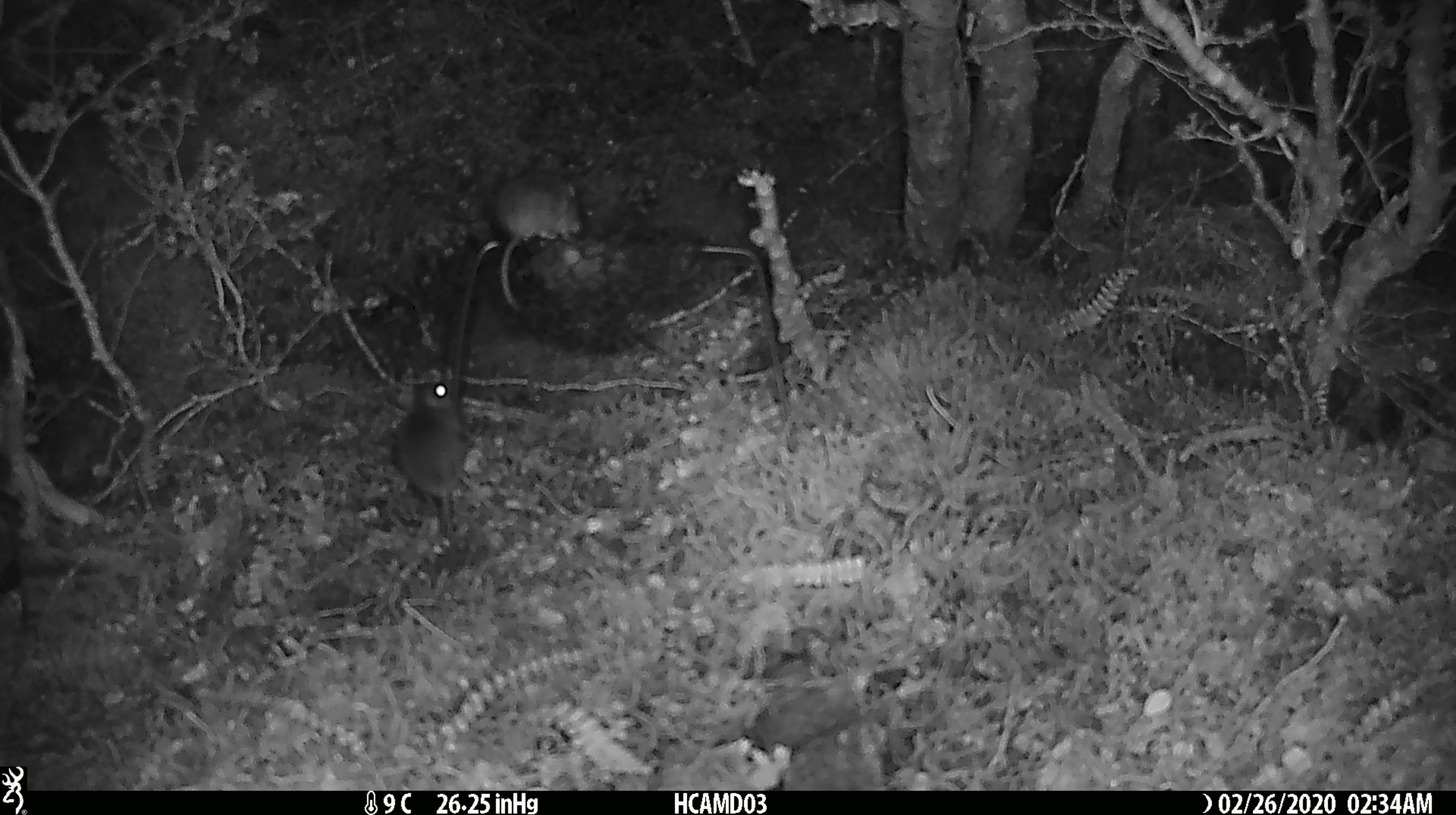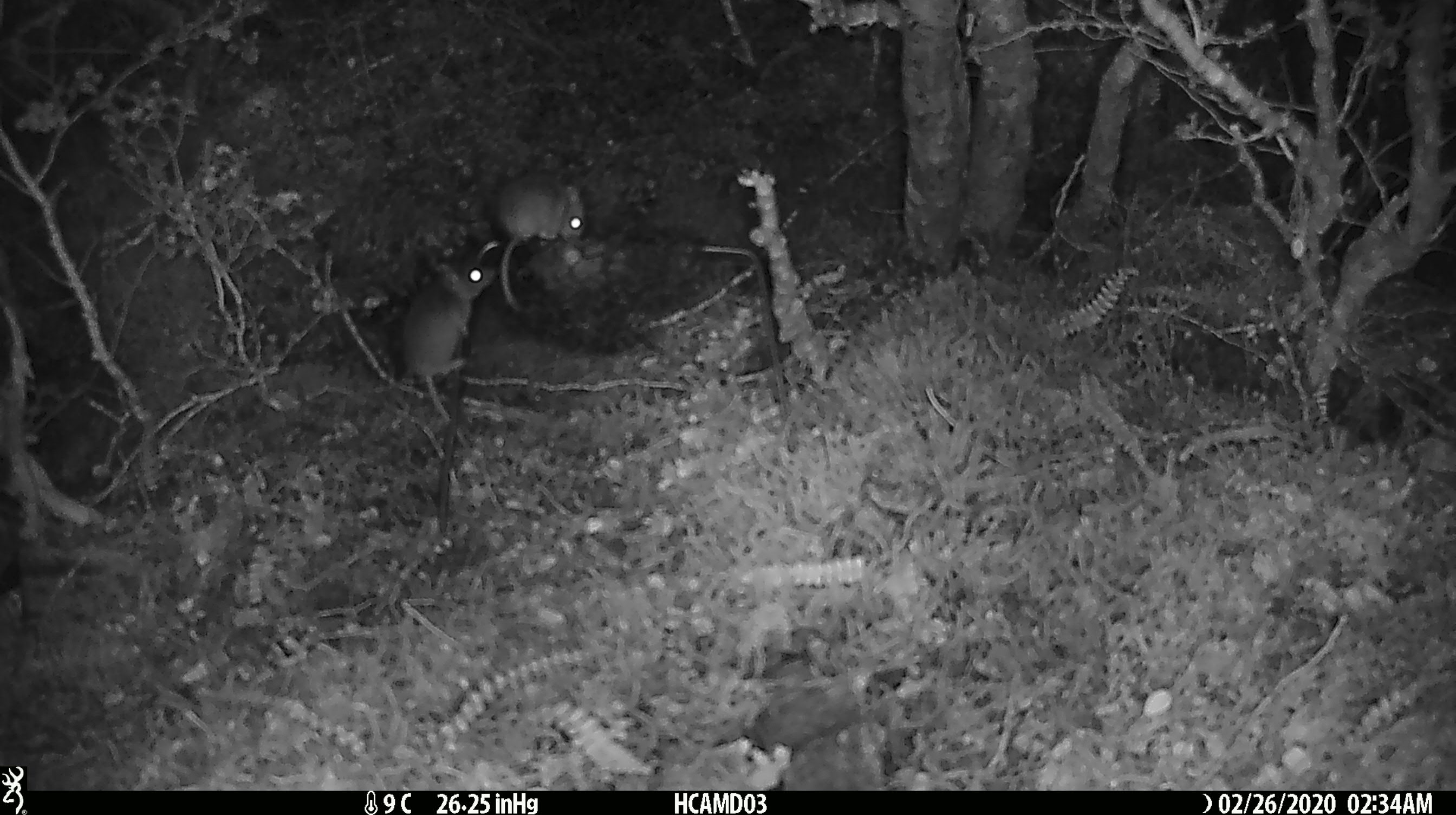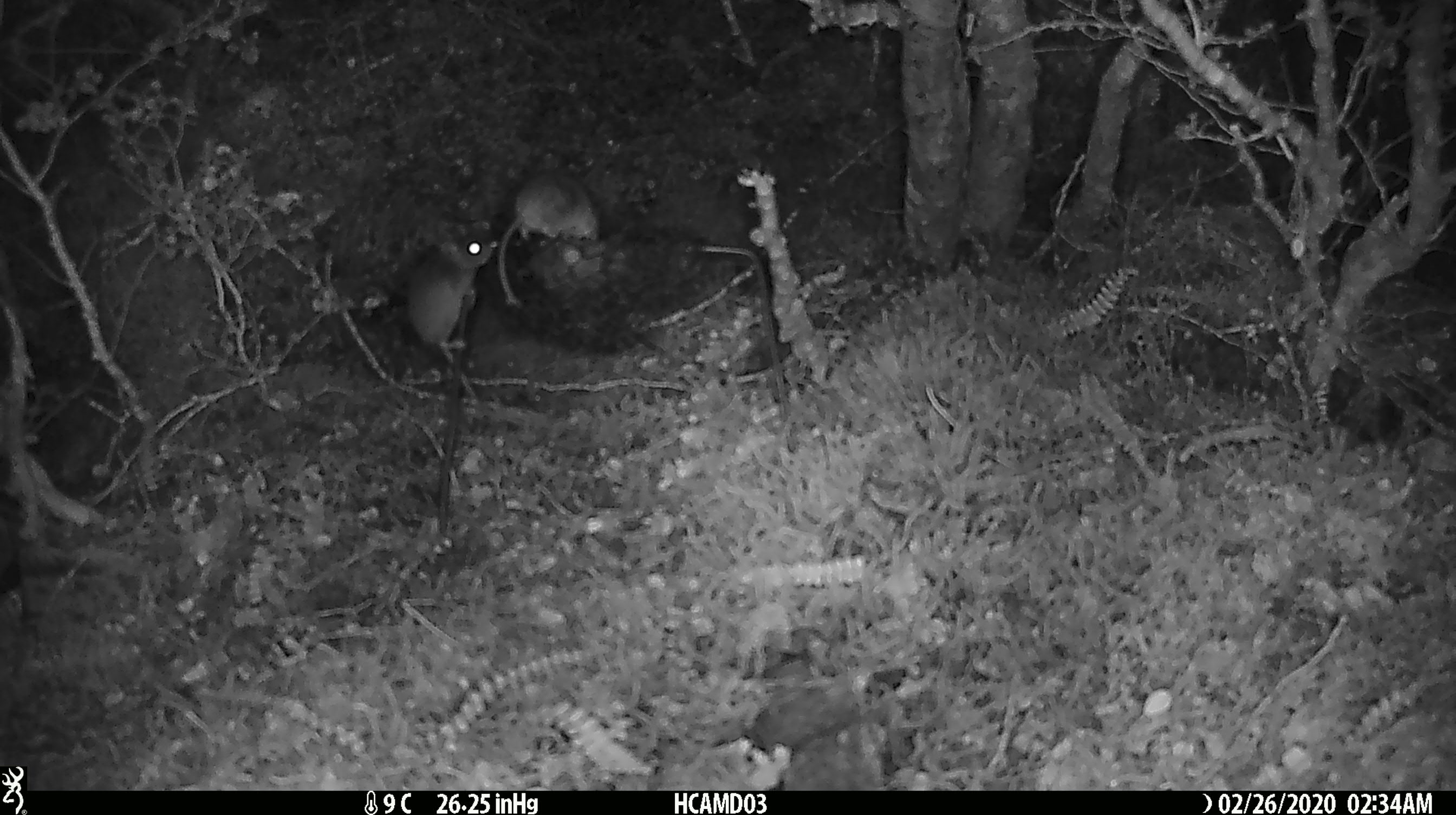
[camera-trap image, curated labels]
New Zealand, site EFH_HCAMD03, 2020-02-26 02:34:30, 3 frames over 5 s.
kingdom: Animalia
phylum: Chordata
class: Mammalia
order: Rodentia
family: Muridae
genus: Mus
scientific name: Mus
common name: mouse